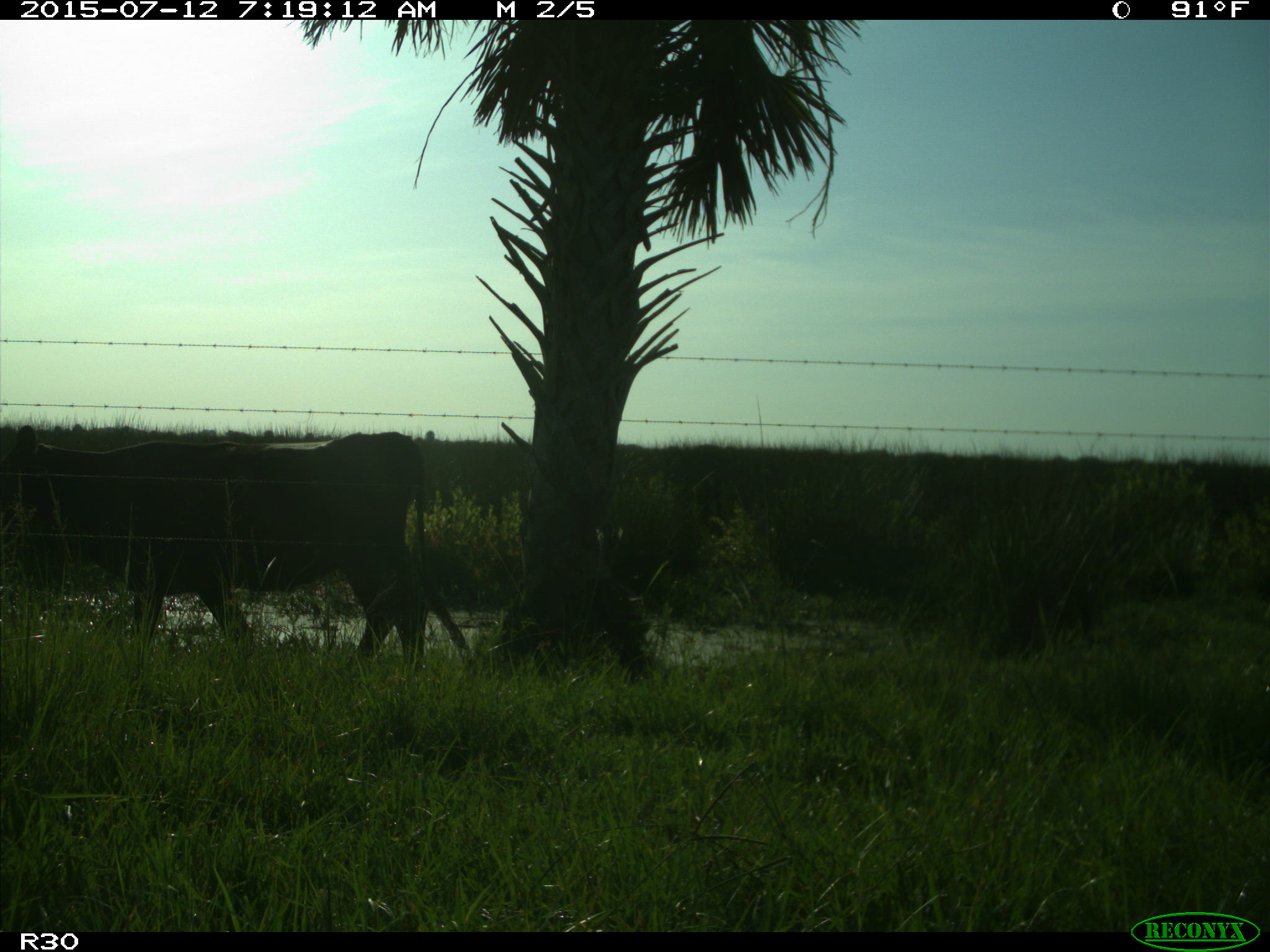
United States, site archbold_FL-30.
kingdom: Animalia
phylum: Chordata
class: Mammalia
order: Artiodactyla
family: Bovidae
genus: Bos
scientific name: Bos taurus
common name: domestic cow